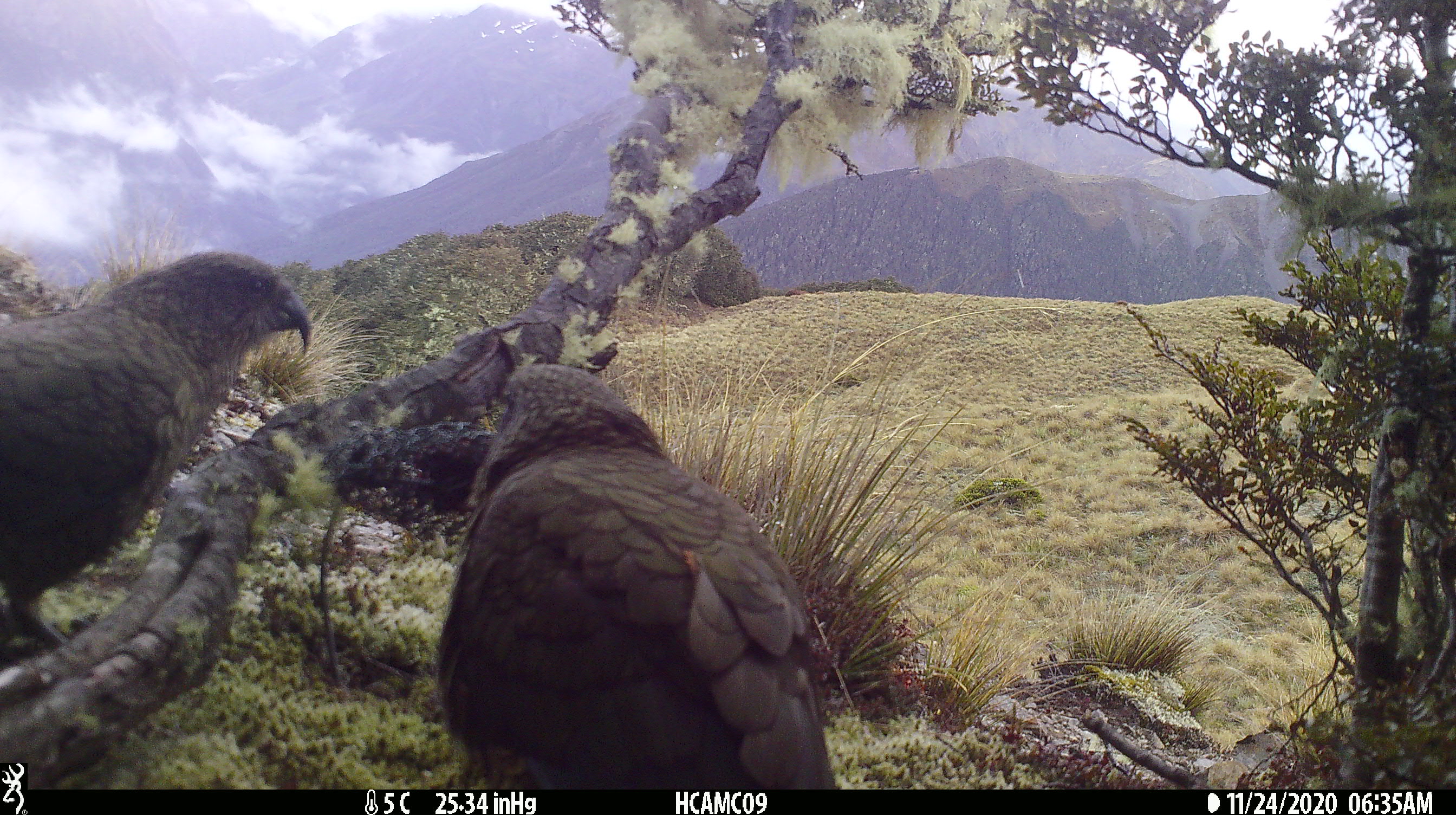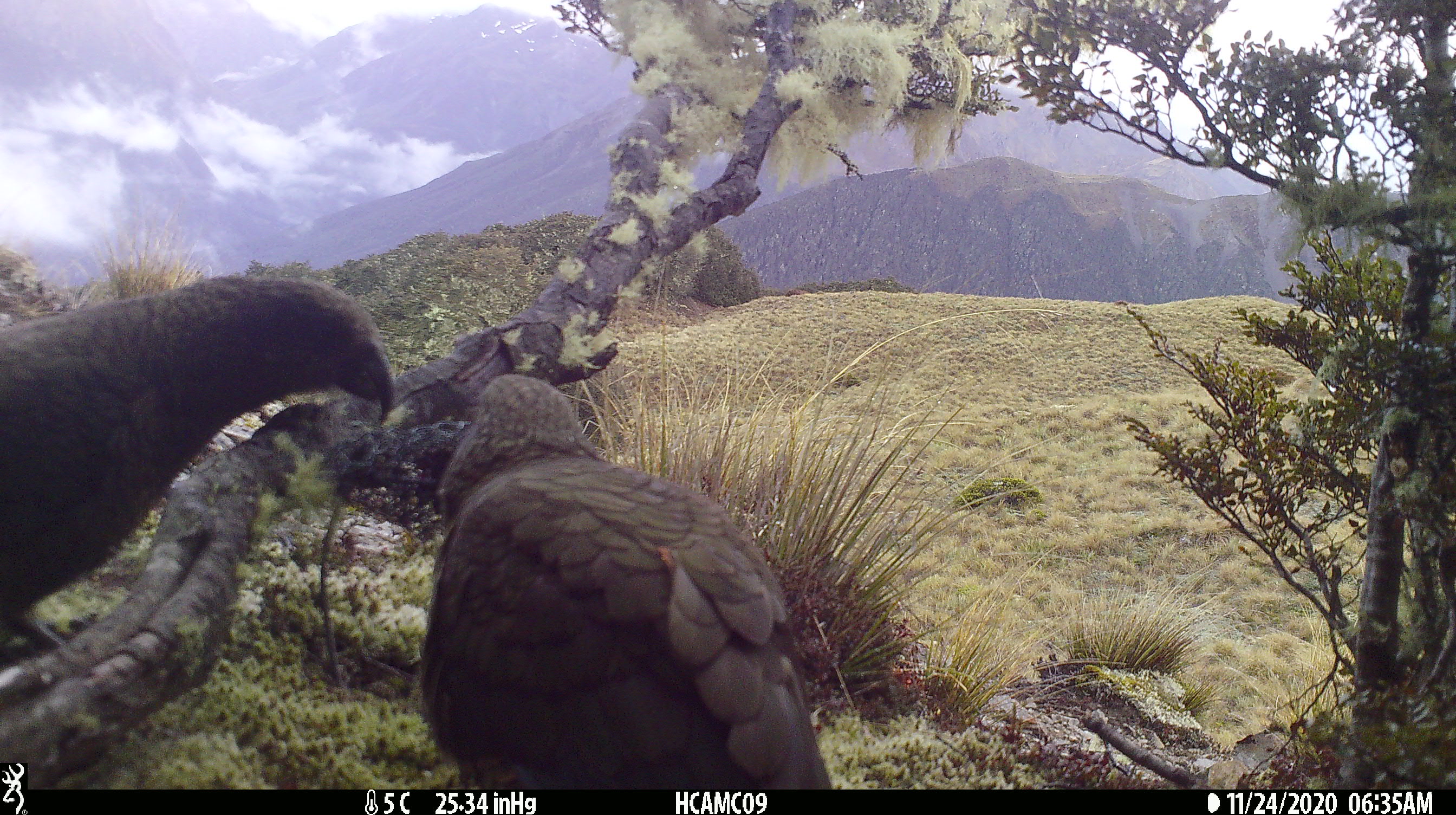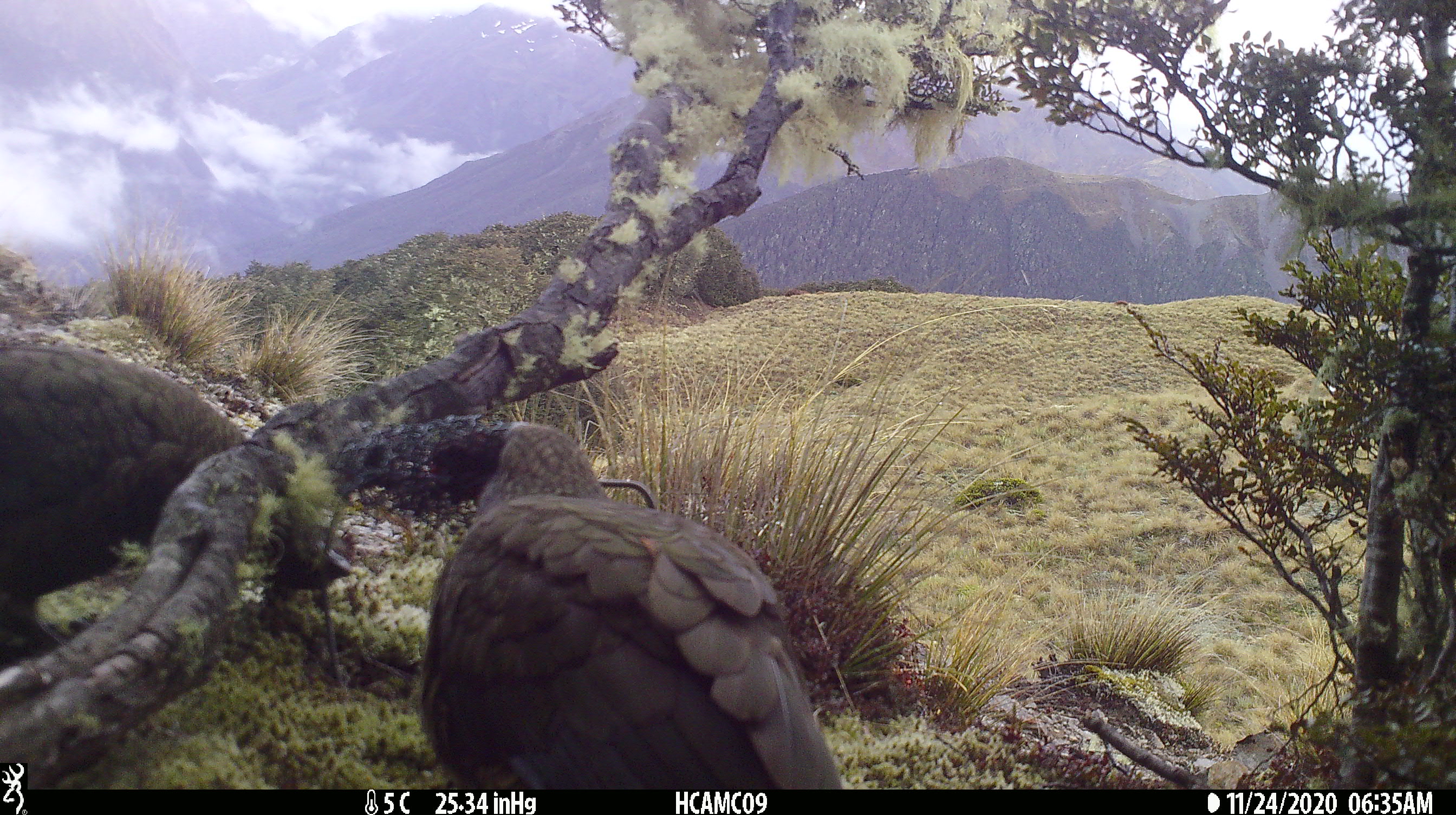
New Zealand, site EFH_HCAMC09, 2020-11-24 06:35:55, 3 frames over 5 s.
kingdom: Animalia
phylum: Chordata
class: Aves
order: Psittaciformes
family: Strigopidae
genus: Nestor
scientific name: Nestor notabilis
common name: kea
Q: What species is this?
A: Kea (Nestor notabilis).